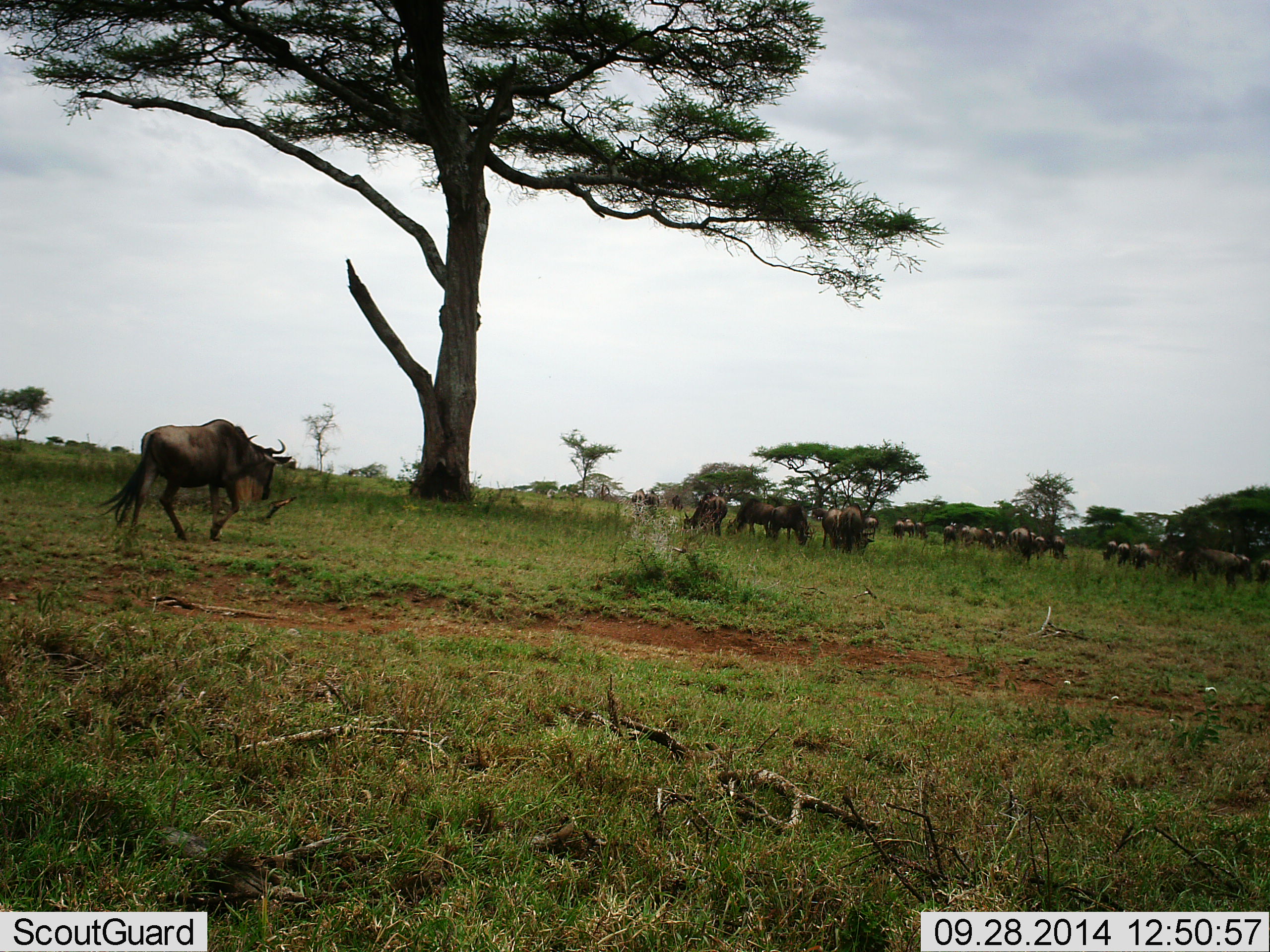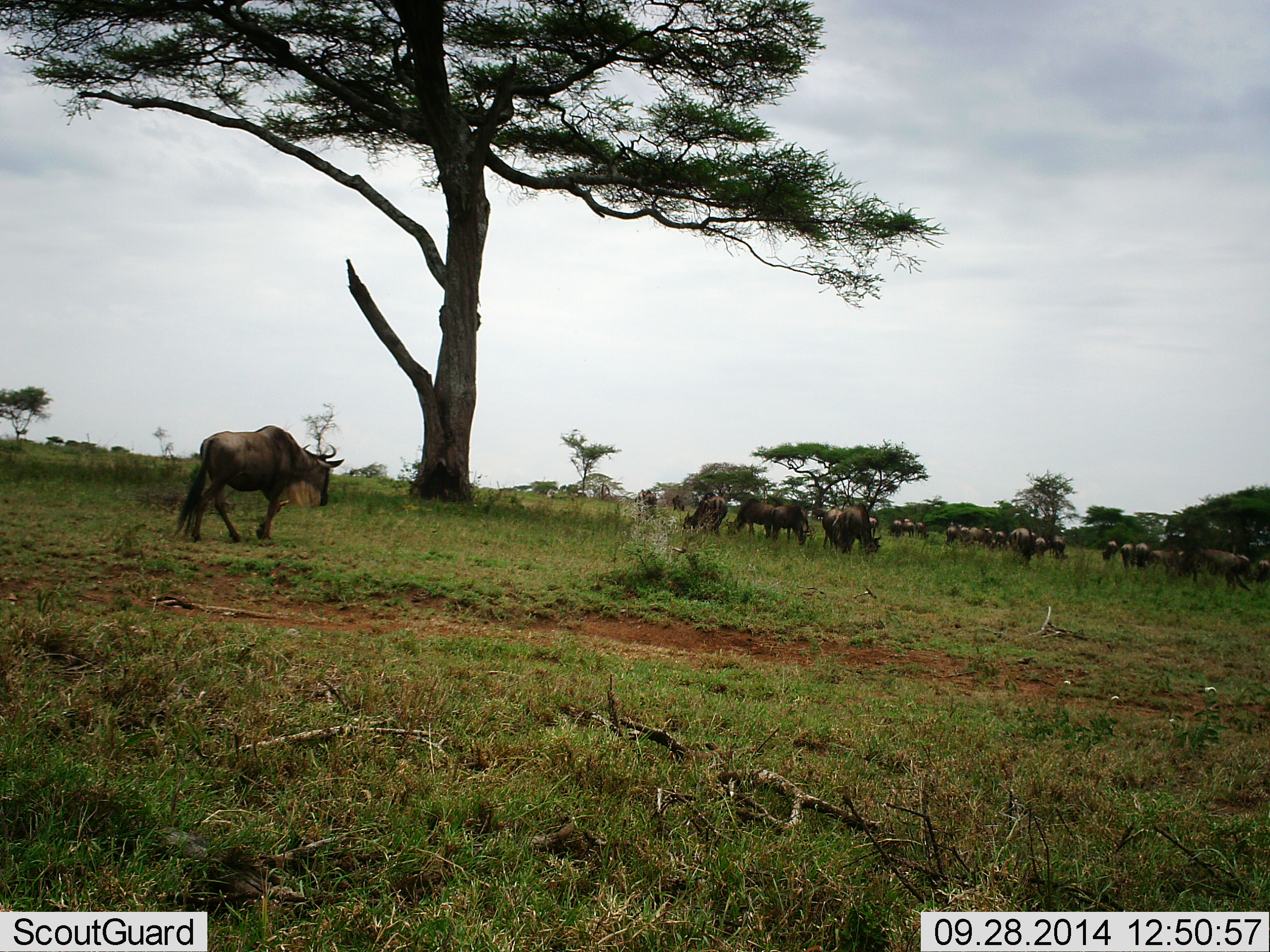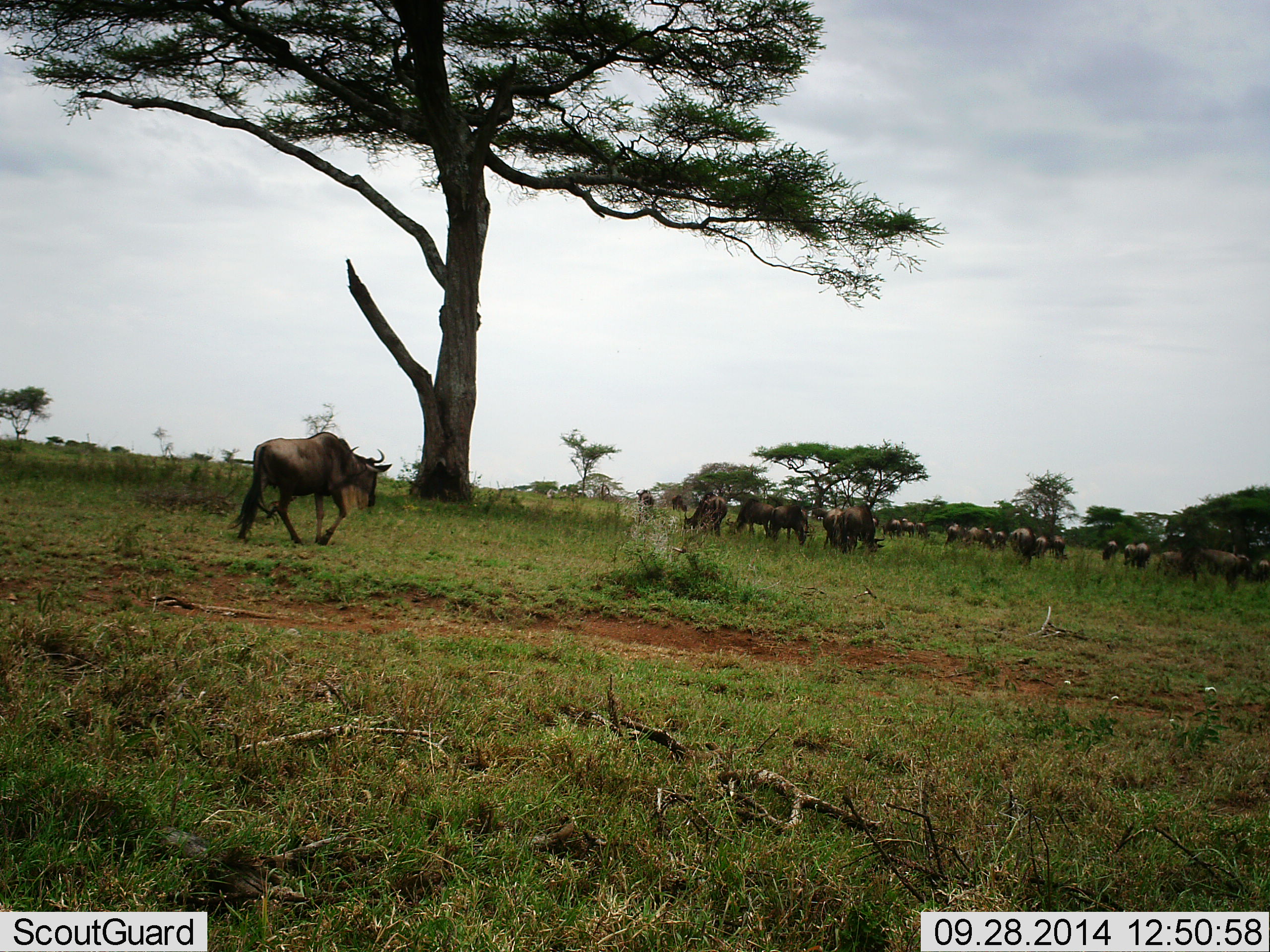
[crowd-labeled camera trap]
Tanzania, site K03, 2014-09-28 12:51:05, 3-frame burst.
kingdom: Animalia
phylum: Chordata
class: Mammalia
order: Artiodactyla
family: Bovidae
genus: Connochaetes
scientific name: Connochaetes taurinus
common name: blue wildebeest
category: wildebeest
Wildebeest (blue wildebeest) (Connochaetes taurinus), count 11-50. Behavior (volunteer vote fractions): standing 40%, resting 10%, moving 90%, interacting 0%. Young present (vote fraction): 0%. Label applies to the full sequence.